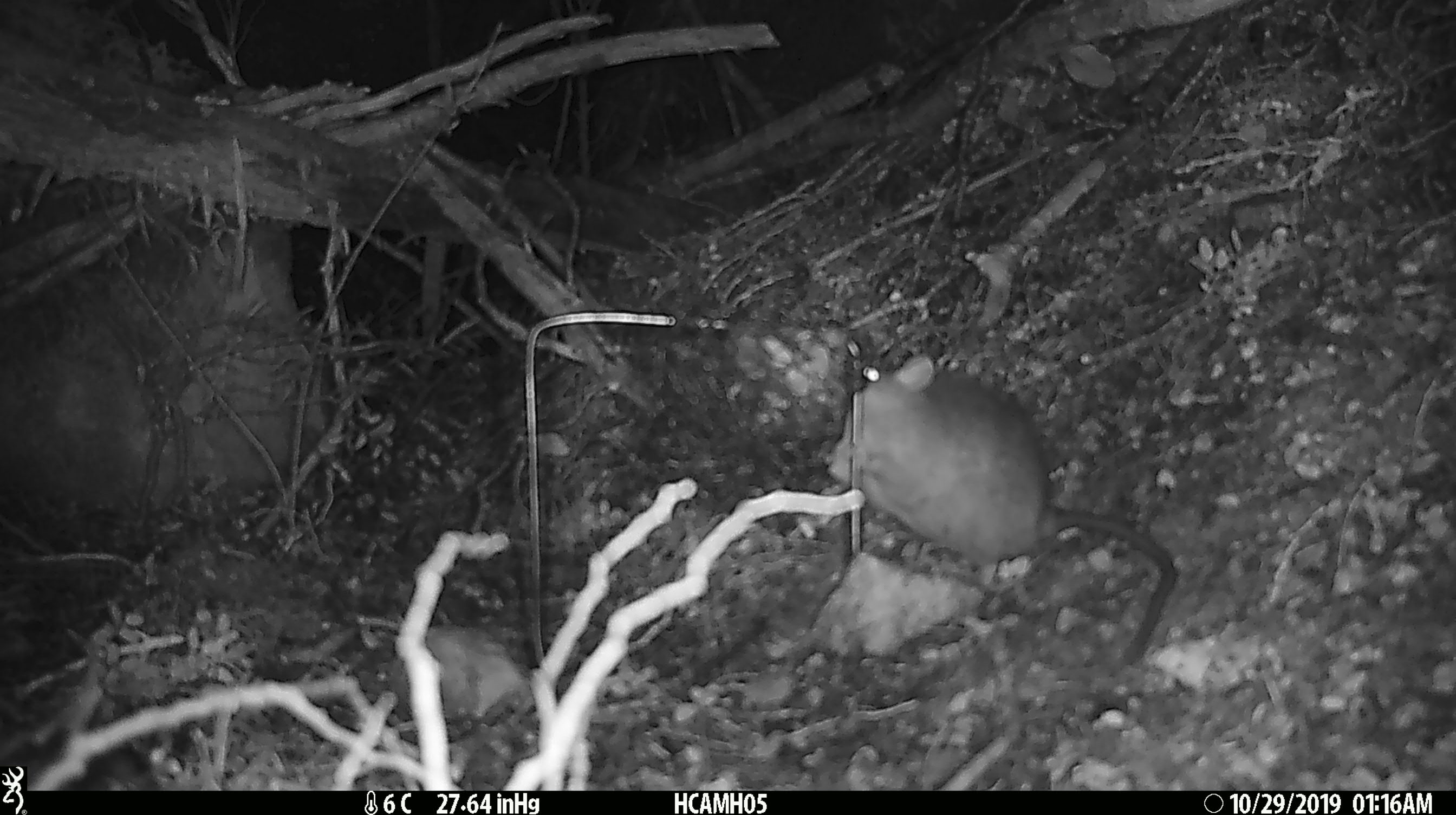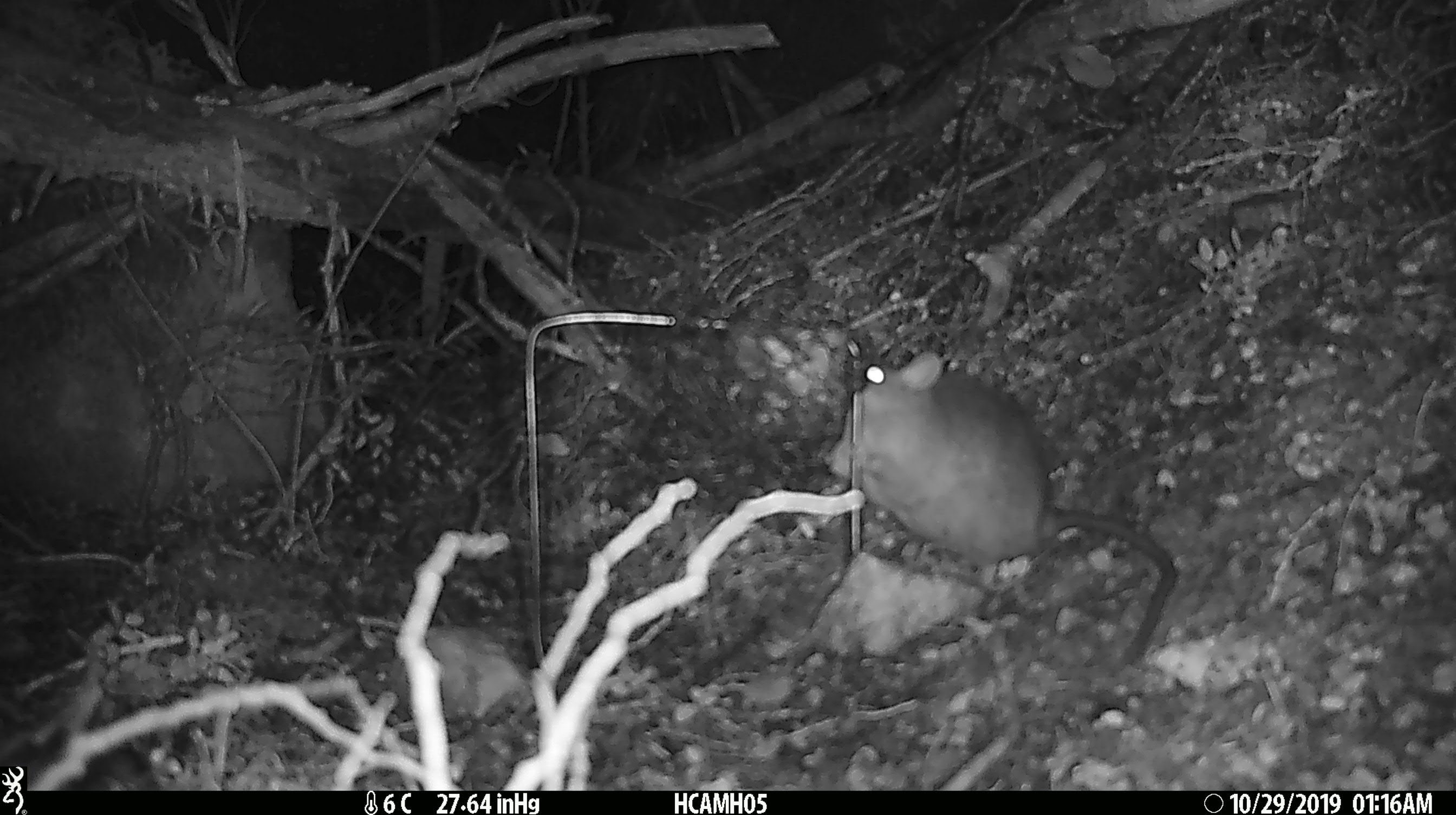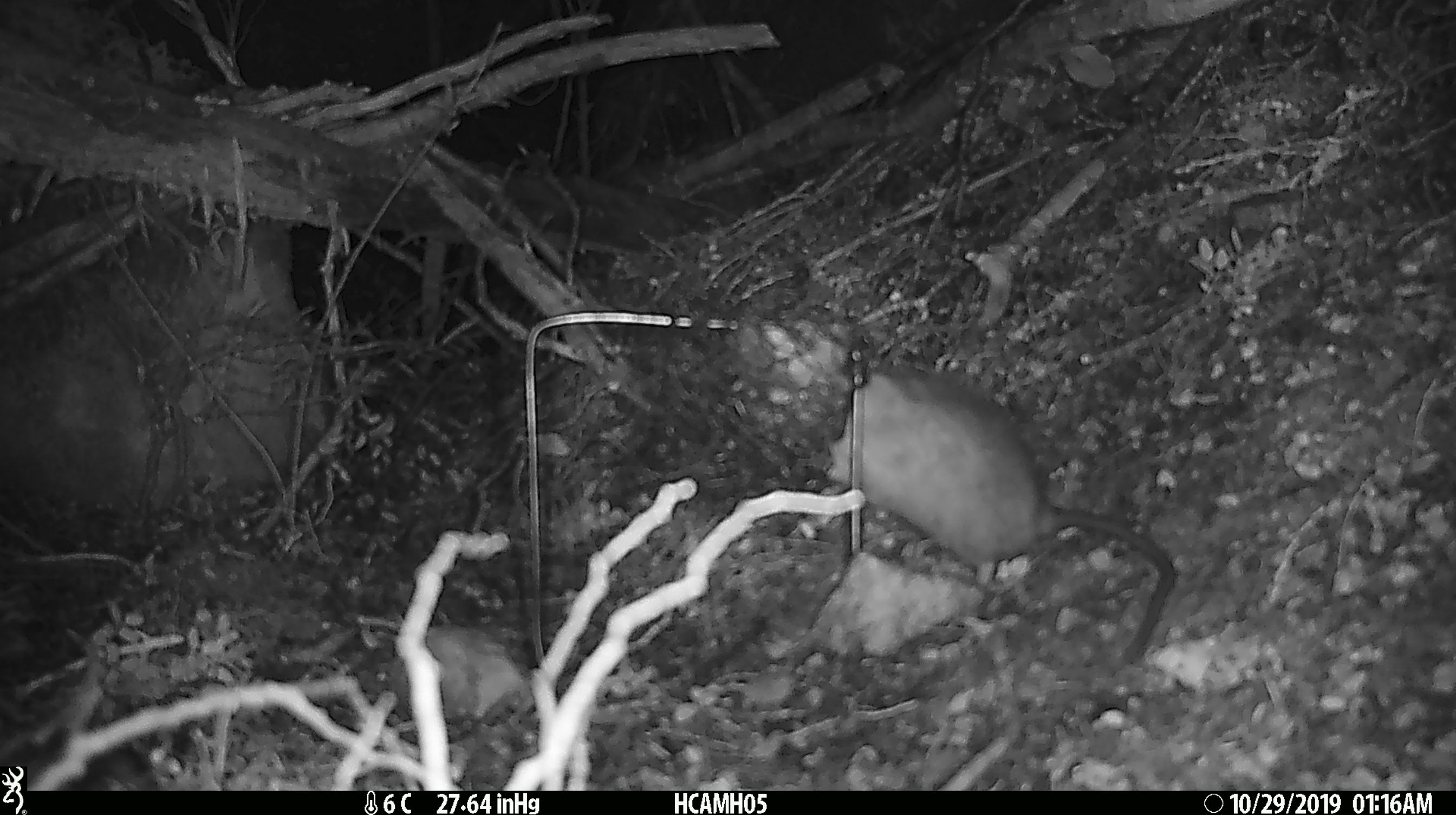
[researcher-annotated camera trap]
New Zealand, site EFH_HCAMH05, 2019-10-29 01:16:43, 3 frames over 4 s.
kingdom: Animalia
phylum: Chordata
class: Mammalia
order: Rodentia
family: Muridae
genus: Rattus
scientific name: Rattus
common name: rat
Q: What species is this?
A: Rat (Rattus).